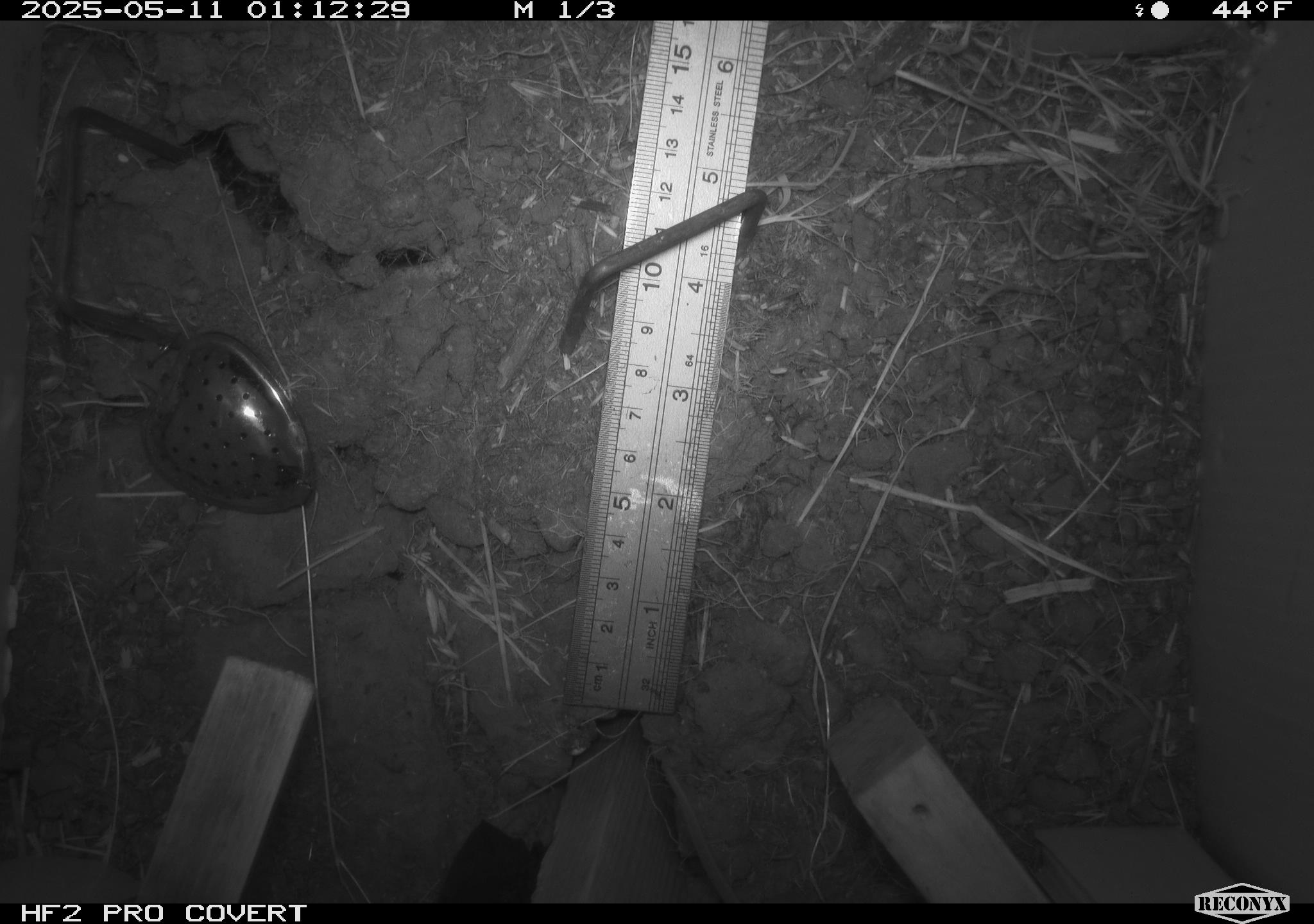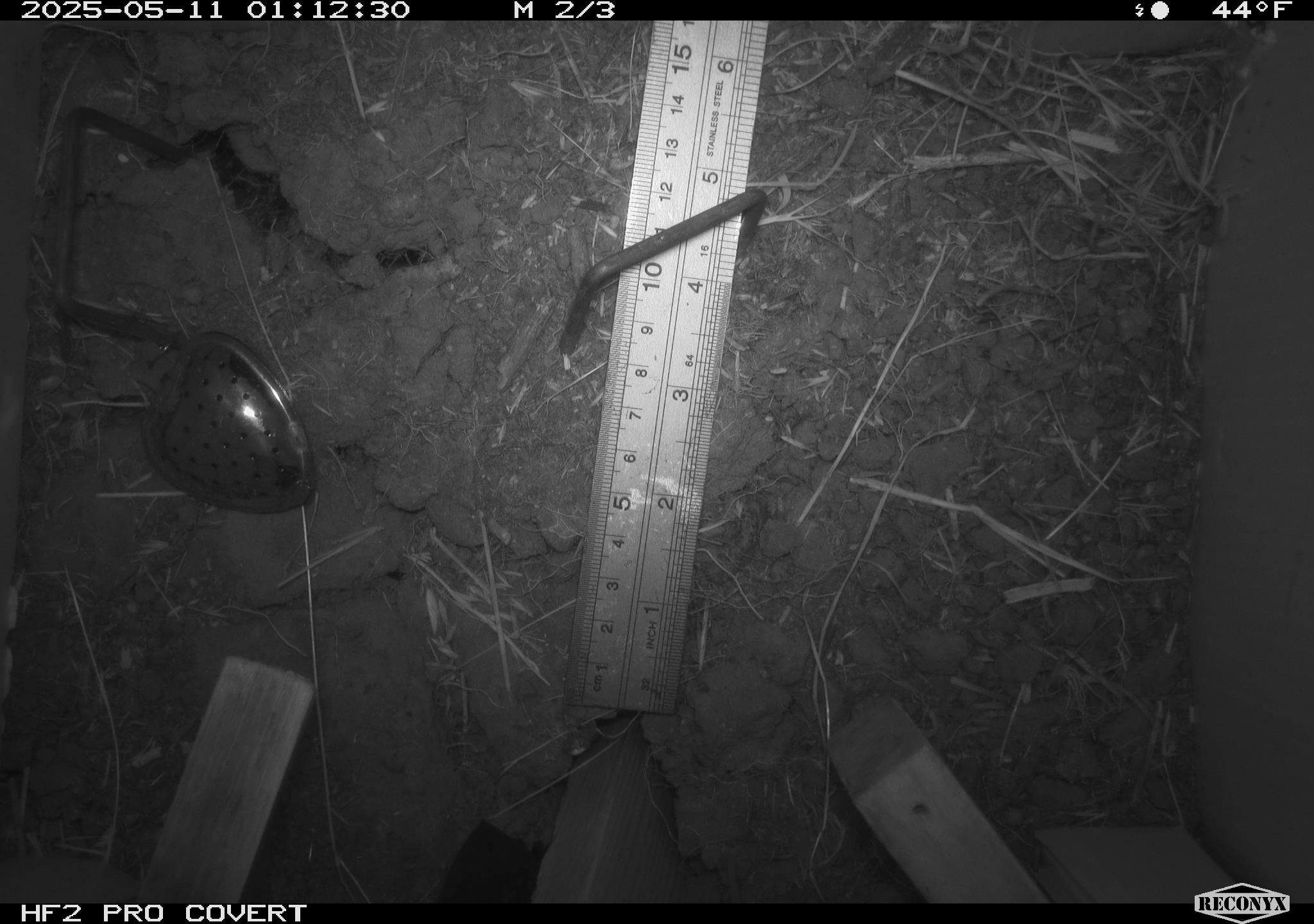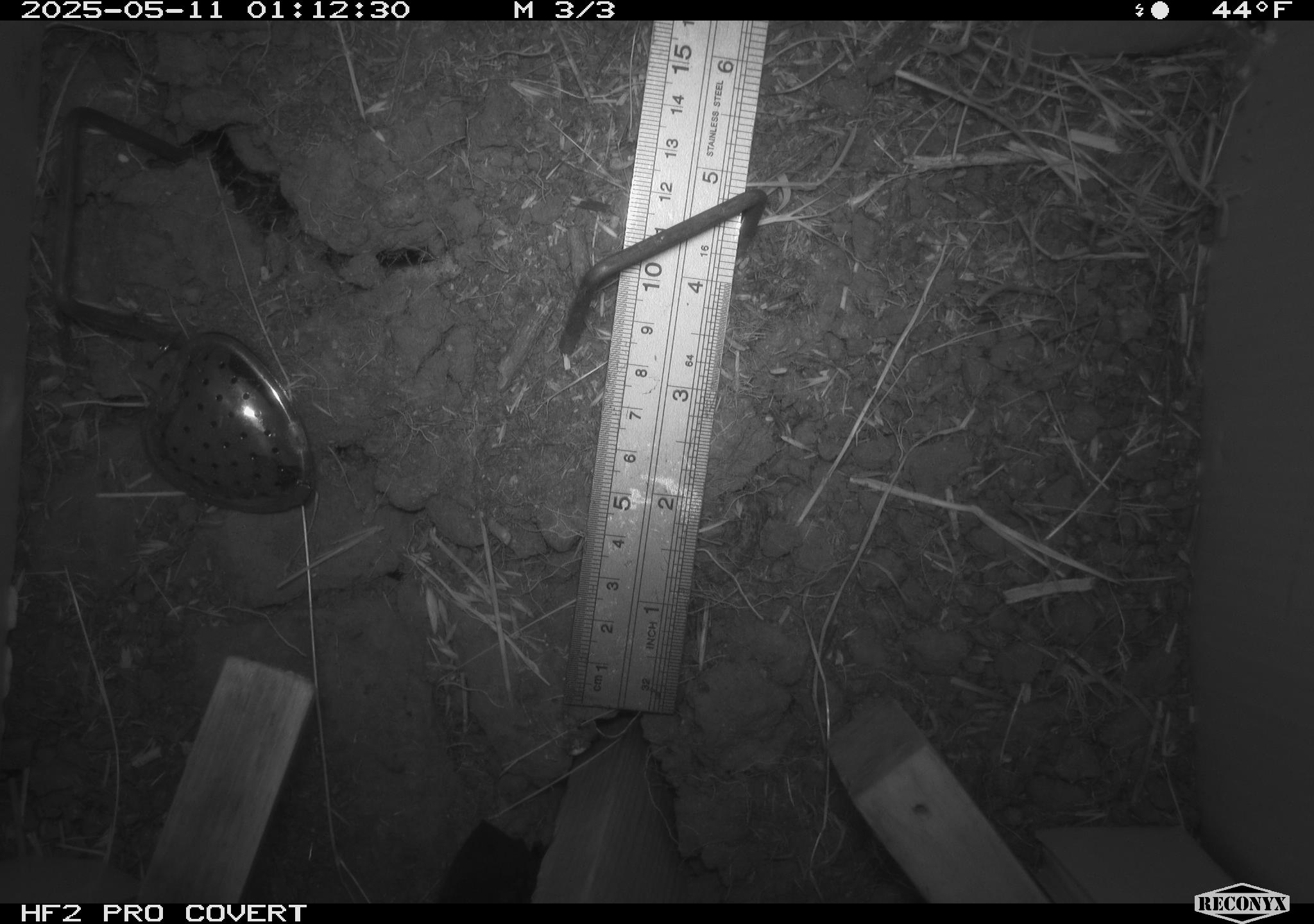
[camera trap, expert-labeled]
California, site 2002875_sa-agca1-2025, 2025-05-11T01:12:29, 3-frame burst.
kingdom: Animalia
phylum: Chordata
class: Mammalia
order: Rodentia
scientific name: Rodentia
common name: rodent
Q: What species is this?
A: Rodent (Rodentia).